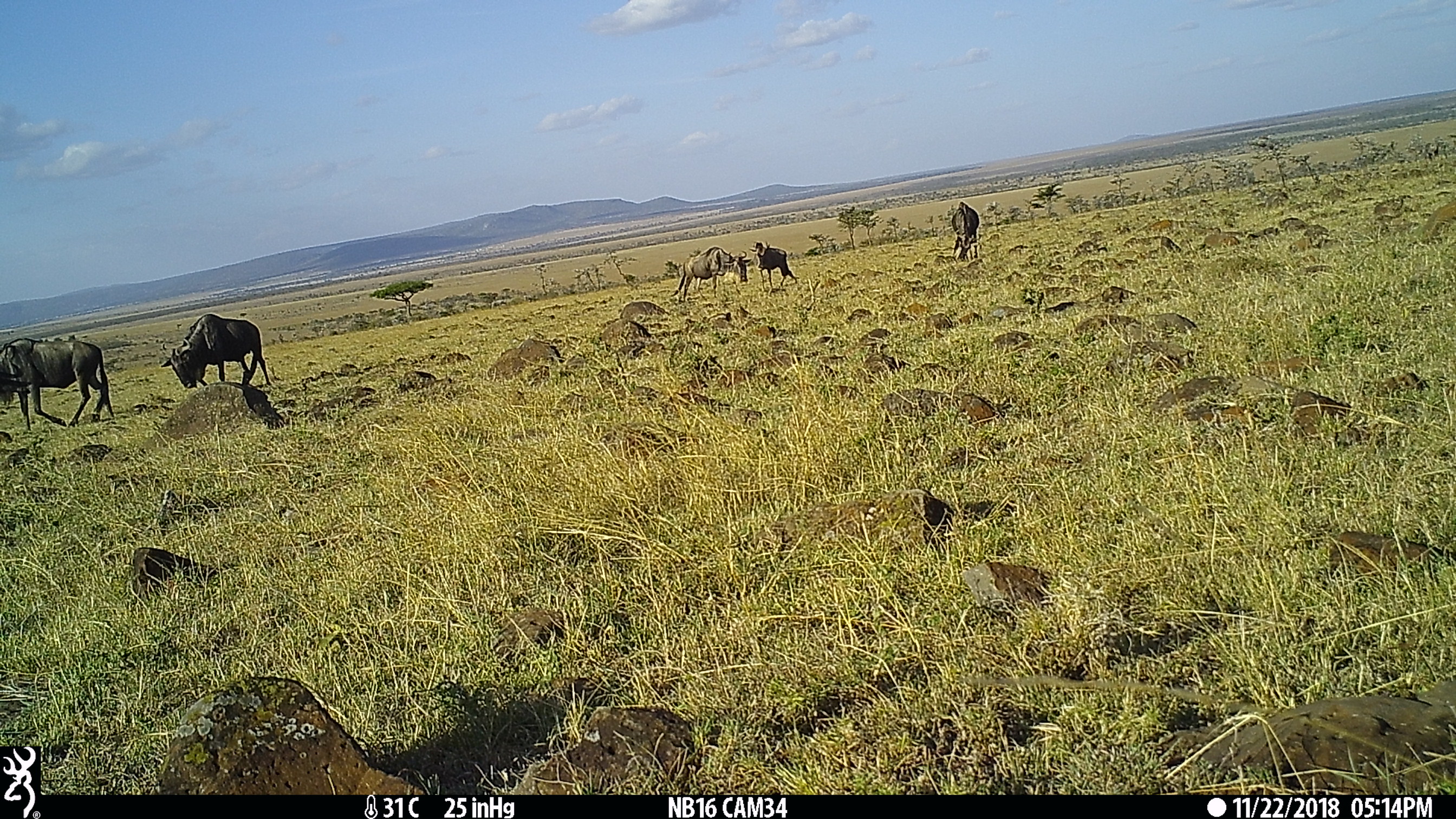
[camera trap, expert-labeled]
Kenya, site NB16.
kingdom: Animalia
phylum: Chordata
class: Mammalia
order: Artiodactyla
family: Bovidae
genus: Connochaetes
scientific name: Connochaetes taurinus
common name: blue wildebeest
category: wildebeest